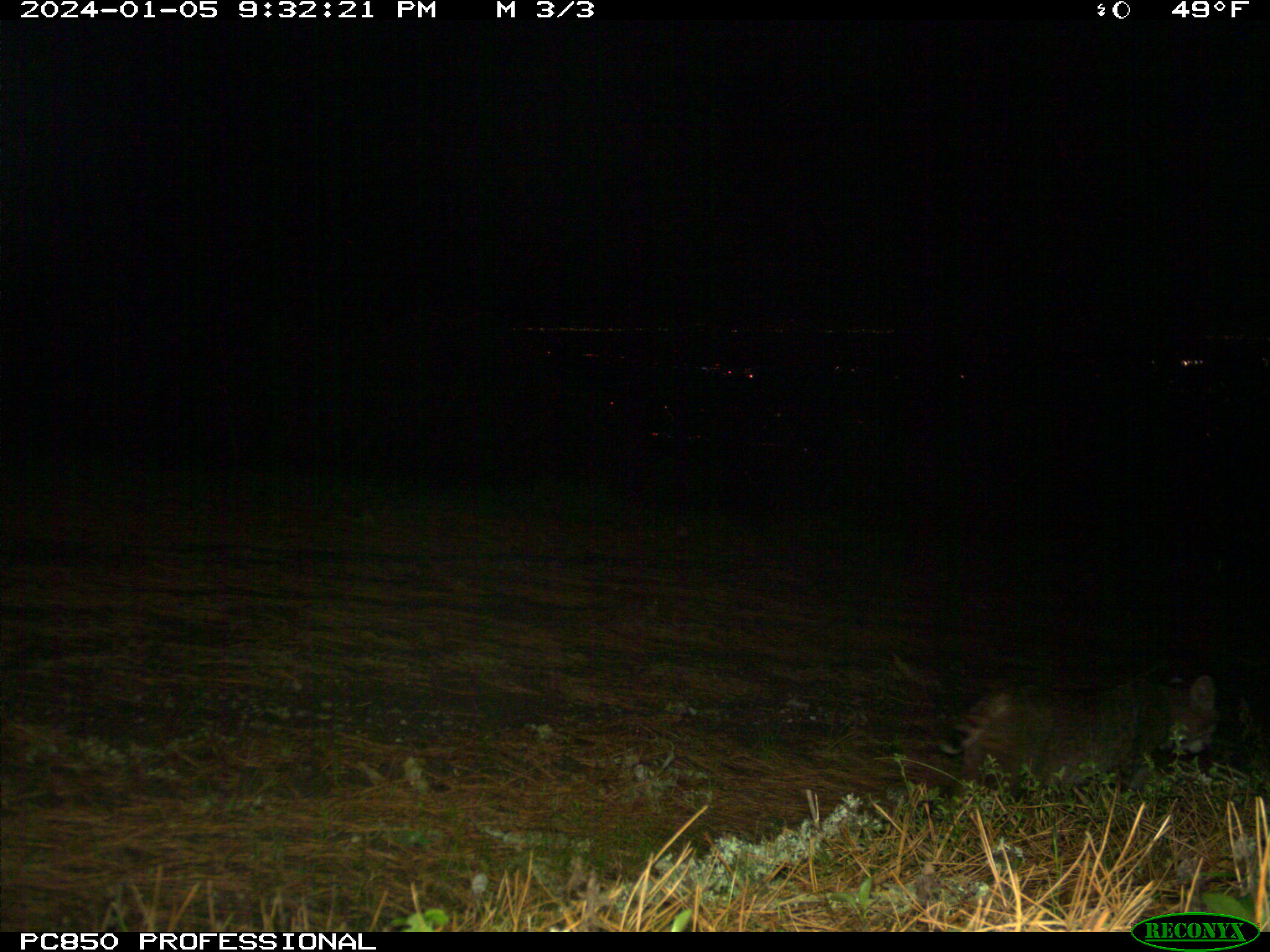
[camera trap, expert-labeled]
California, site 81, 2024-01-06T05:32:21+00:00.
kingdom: Animalia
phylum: Chordata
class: Mammalia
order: Carnivora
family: Felidae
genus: Lynx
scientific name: Lynx rufus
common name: bobcat